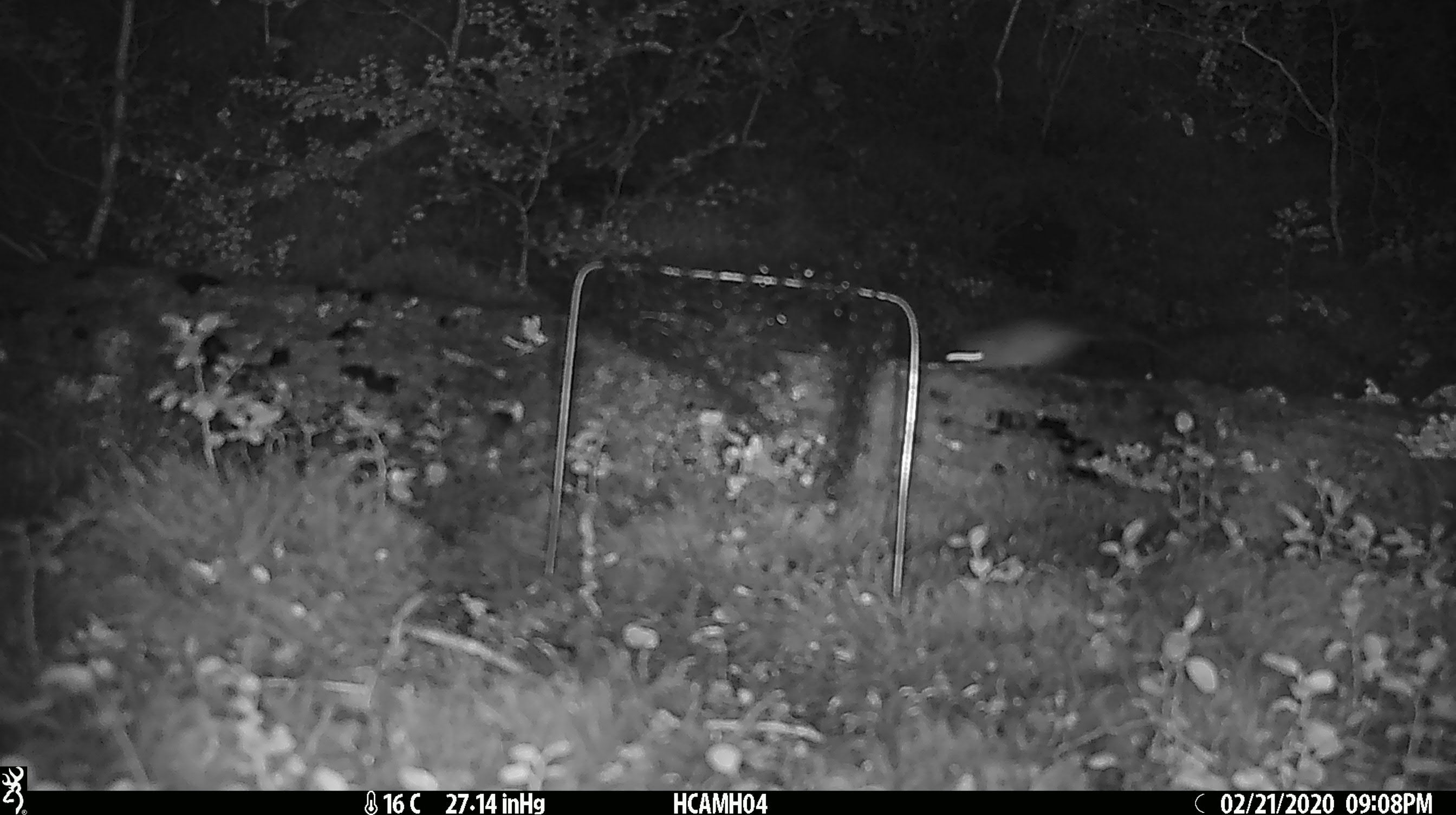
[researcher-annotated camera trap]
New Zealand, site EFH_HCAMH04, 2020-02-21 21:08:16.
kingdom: Animalia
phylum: Chordata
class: Mammalia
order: Rodentia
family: Muridae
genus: Mus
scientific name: Mus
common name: mouse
Mouse (Mus).